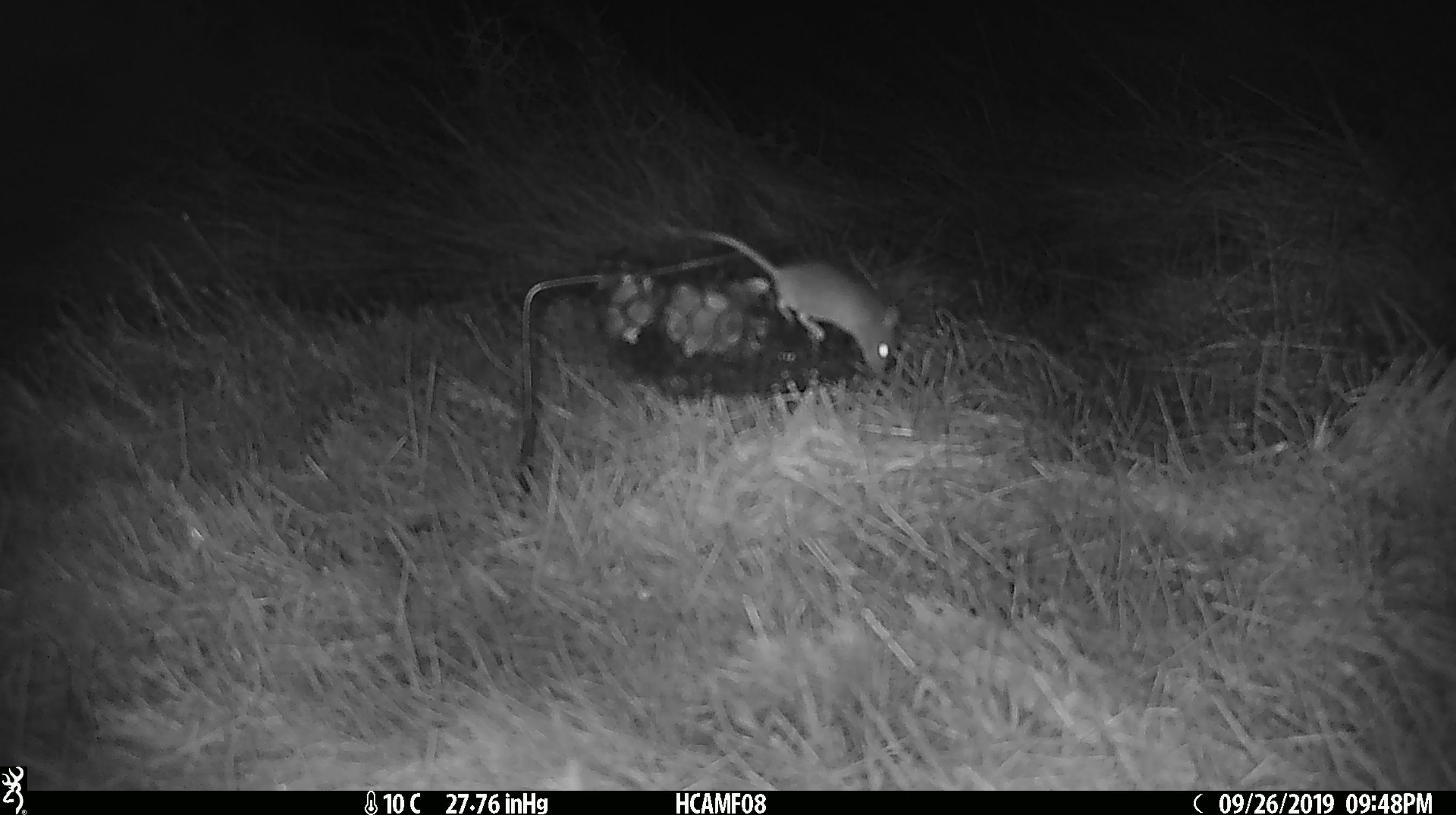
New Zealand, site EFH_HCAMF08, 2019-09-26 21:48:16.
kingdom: Animalia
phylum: Chordata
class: Mammalia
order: Rodentia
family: Muridae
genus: Mus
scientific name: Mus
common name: mouse